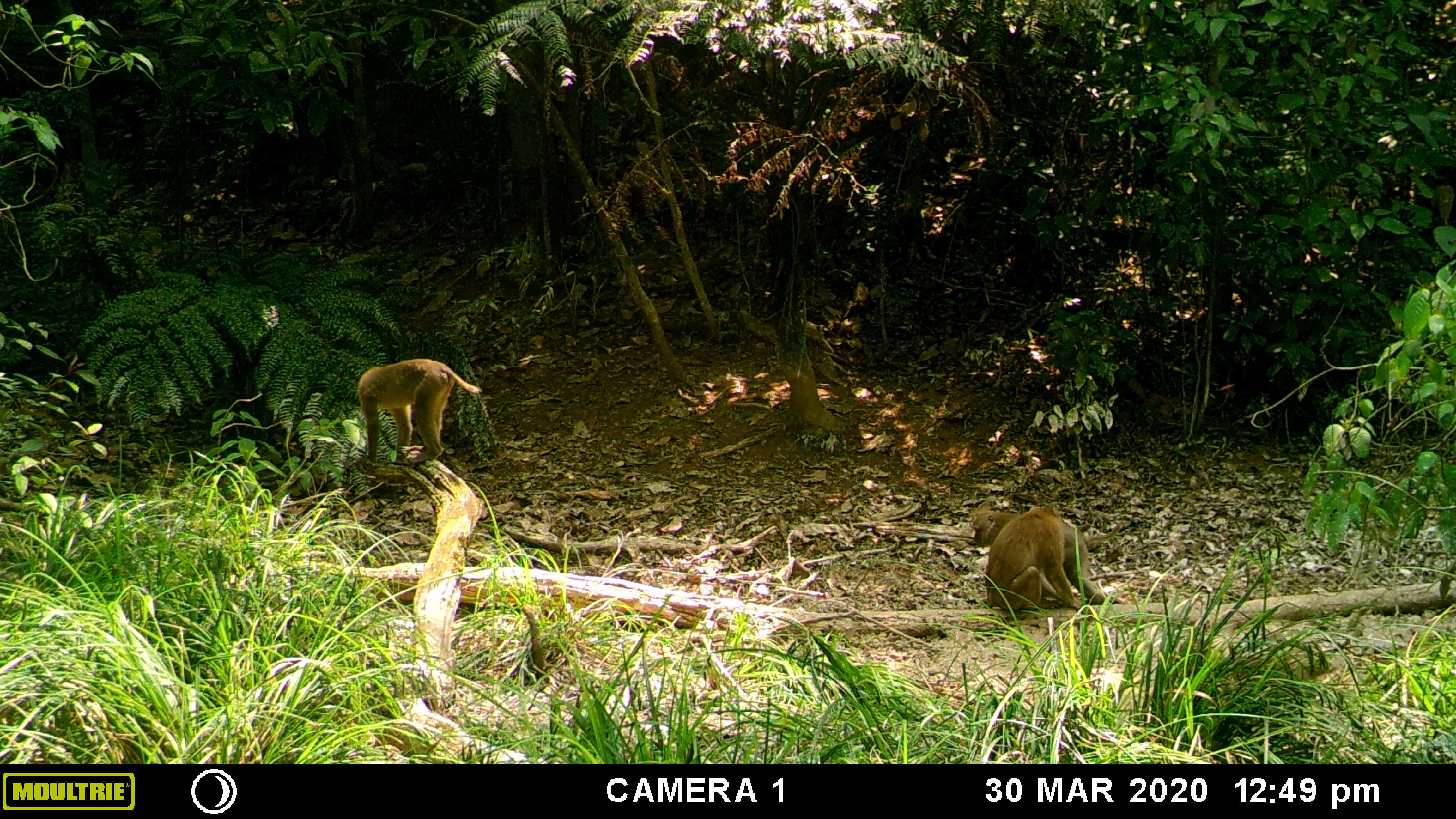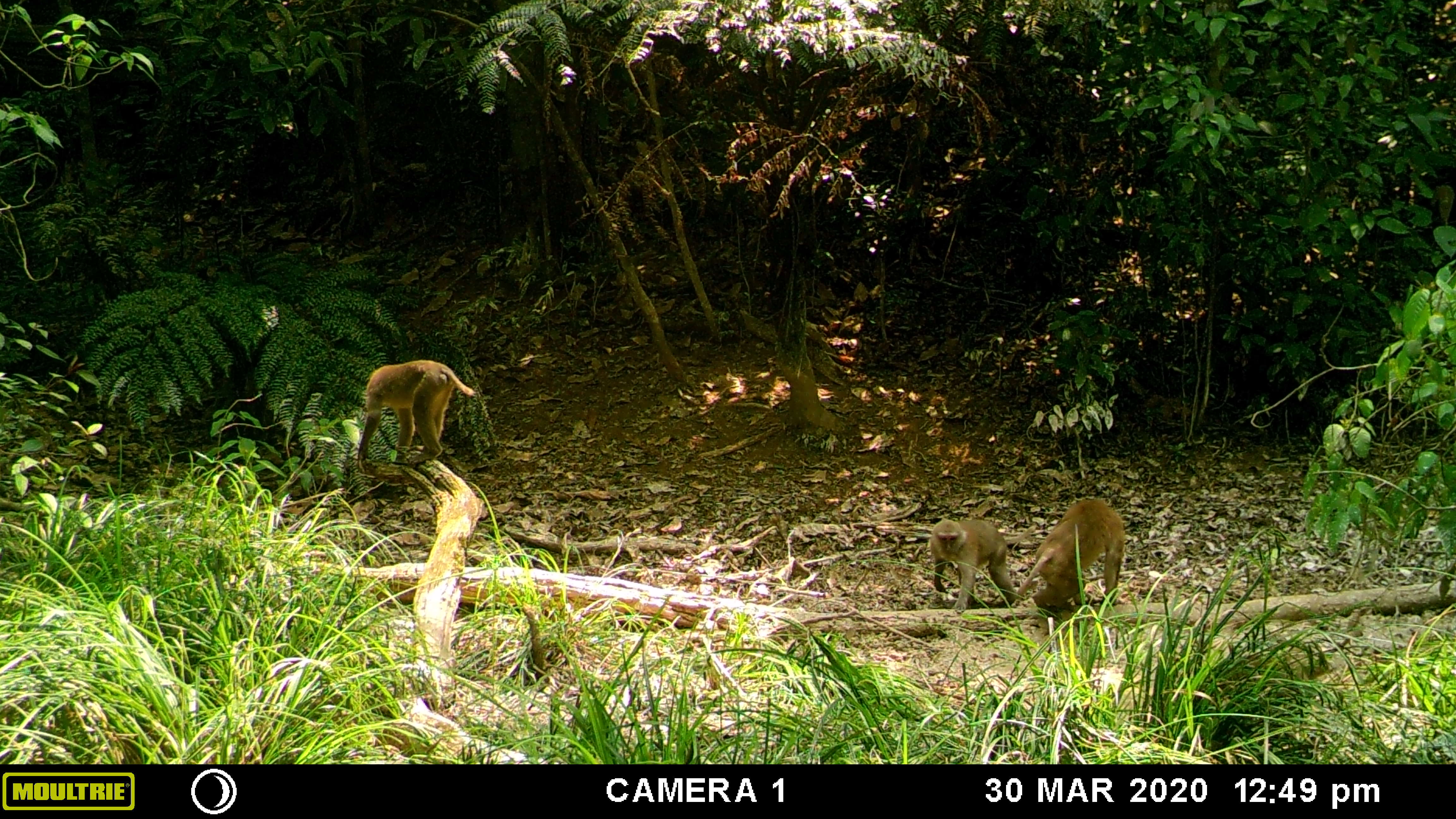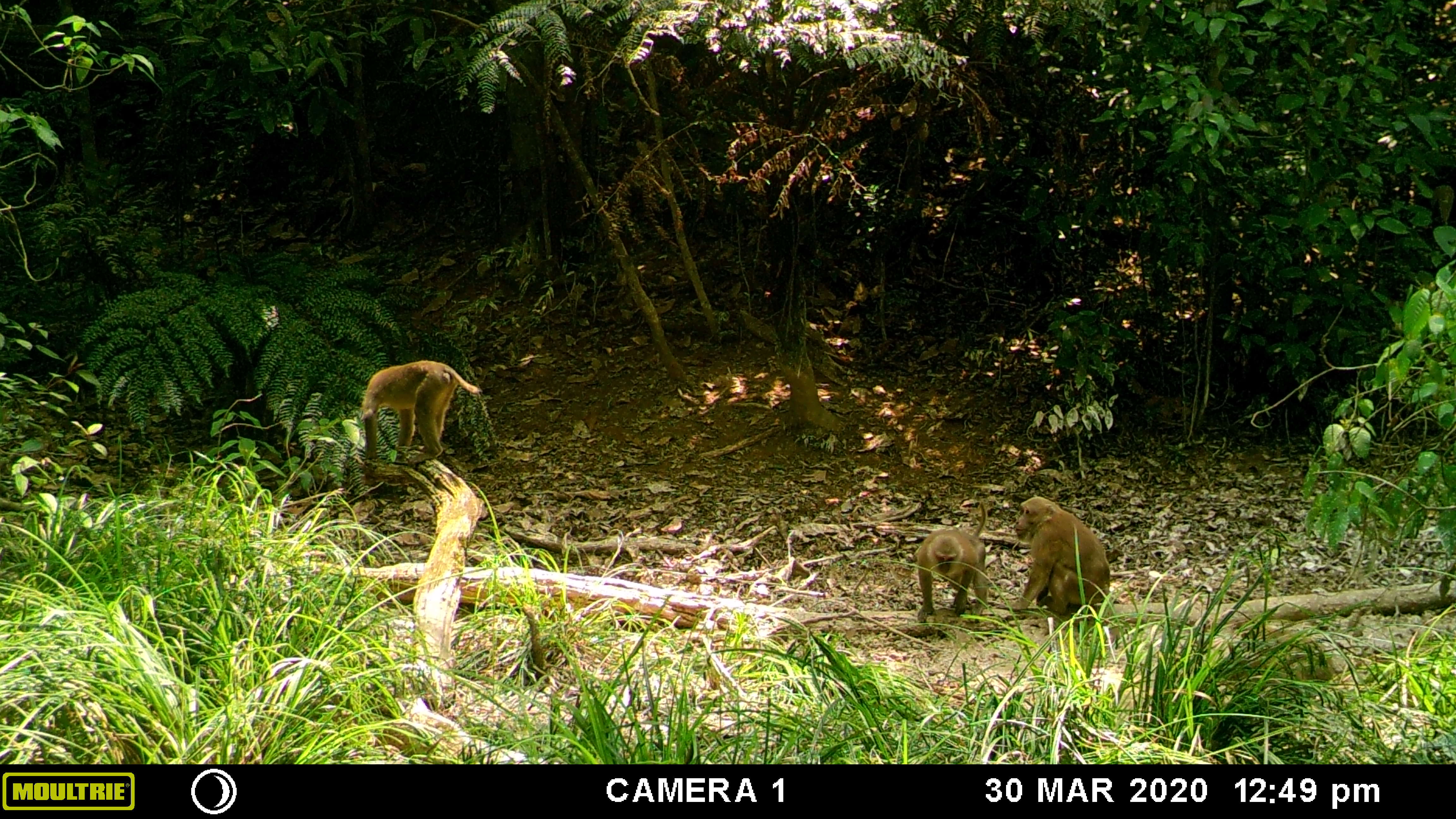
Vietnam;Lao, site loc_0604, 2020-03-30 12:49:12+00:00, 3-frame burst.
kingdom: Animalia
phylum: Chordata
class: Mammalia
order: Primates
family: Cercopithecidae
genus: Macaca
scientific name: Macaca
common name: macaques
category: assam or rhesus macaque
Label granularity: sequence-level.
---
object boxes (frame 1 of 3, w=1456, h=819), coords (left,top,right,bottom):
assam or rhesus macaque: (971,509,1122,605); (357,358,480,465); (983,502,1082,611); (1231,652,1336,697)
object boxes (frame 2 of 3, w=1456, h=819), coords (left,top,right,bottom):
assam or rhesus macaque: (357,359,475,474); (1016,499,1124,613); (930,517,1017,611); (1217,650,1333,690)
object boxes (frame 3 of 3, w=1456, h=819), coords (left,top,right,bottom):
assam or rhesus macaque: (362,360,483,465); (1009,496,1110,614); (916,501,988,622); (1226,617,1333,683)